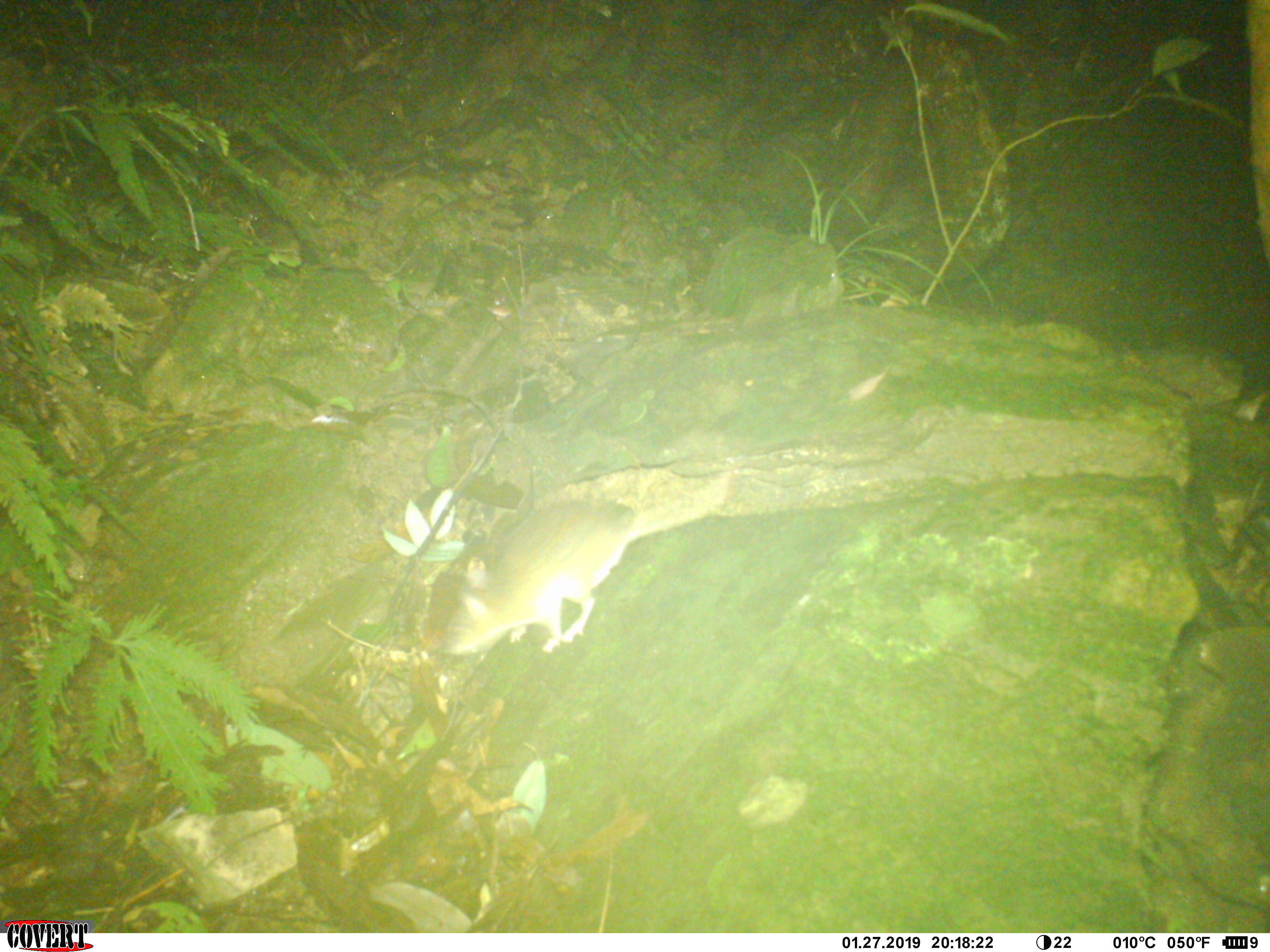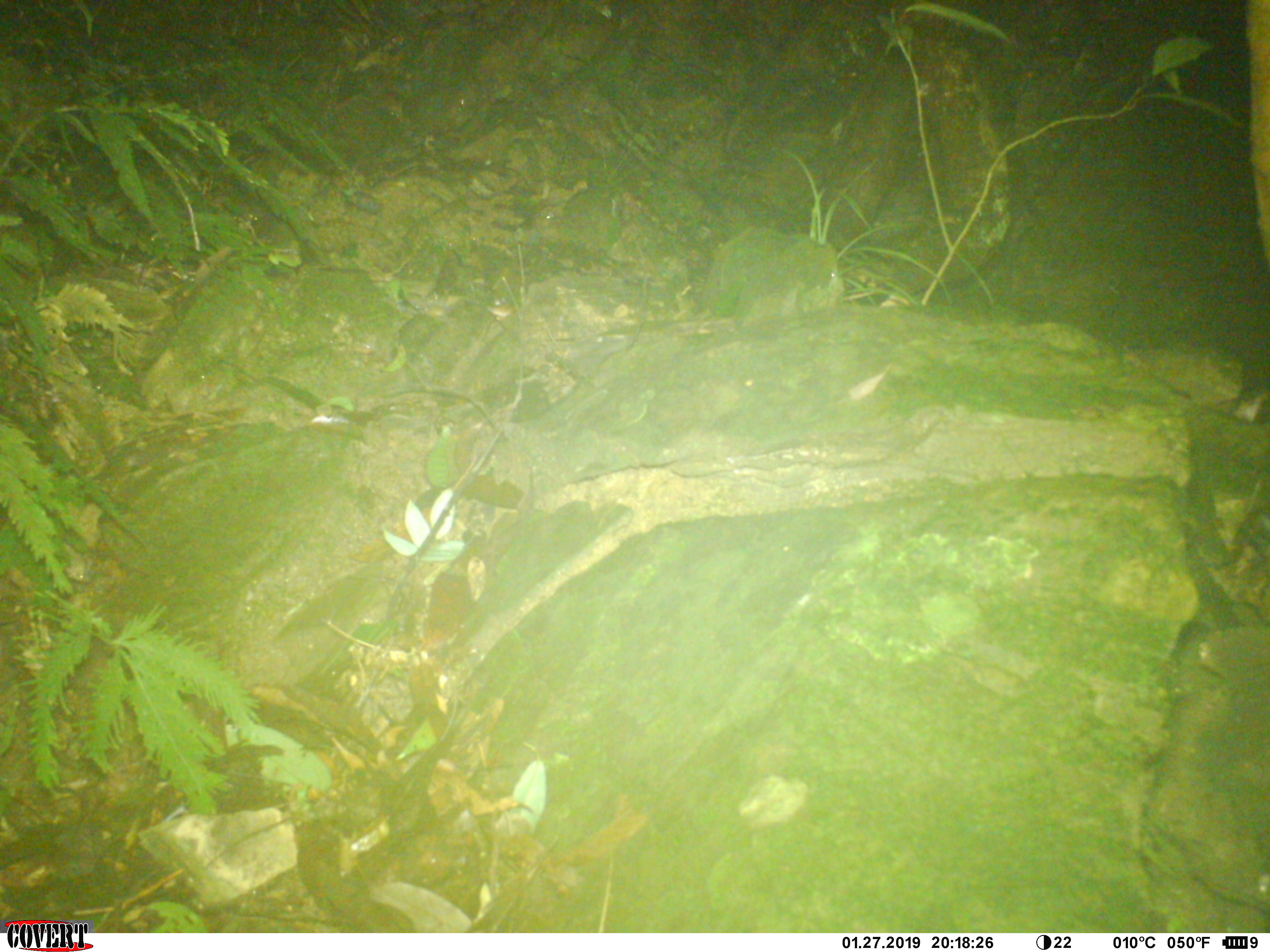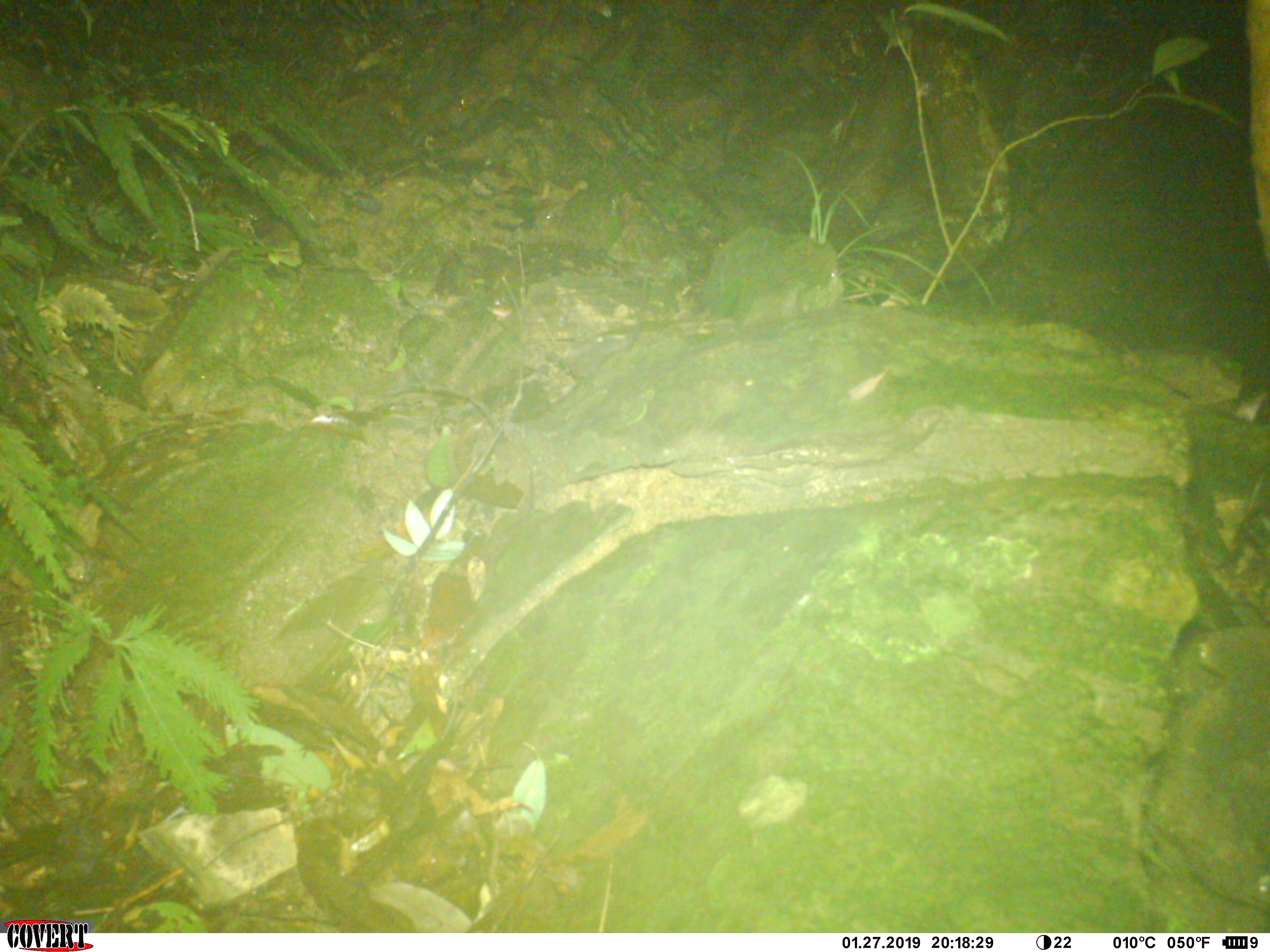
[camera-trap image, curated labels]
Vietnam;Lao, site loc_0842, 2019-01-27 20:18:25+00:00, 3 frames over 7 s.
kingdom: Animalia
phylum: Chordata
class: Mammalia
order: Rodentia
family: Muridae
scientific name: Muridae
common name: old-world mice and rats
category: unidentified murid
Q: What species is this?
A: Unidentified murid (old-world mice and rats) (Muridae).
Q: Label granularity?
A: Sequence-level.